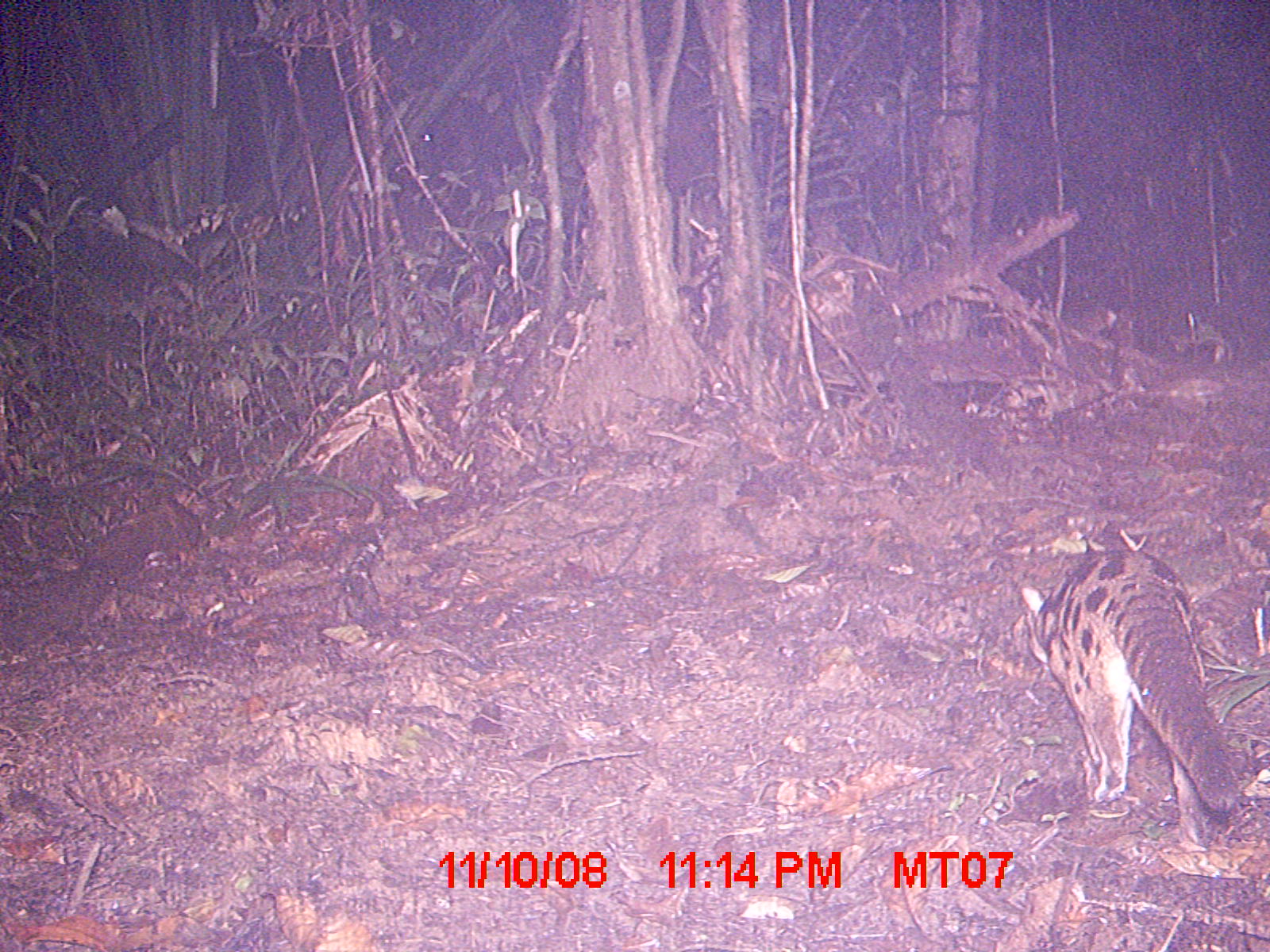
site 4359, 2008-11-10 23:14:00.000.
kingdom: Animalia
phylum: Chordata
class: Mammalia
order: Carnivora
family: Eupleridae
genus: Fossa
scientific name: Fossa fossana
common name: fanaloka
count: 1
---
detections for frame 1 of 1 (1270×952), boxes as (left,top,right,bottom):
fossa fossana: (1022,547,1246,847)